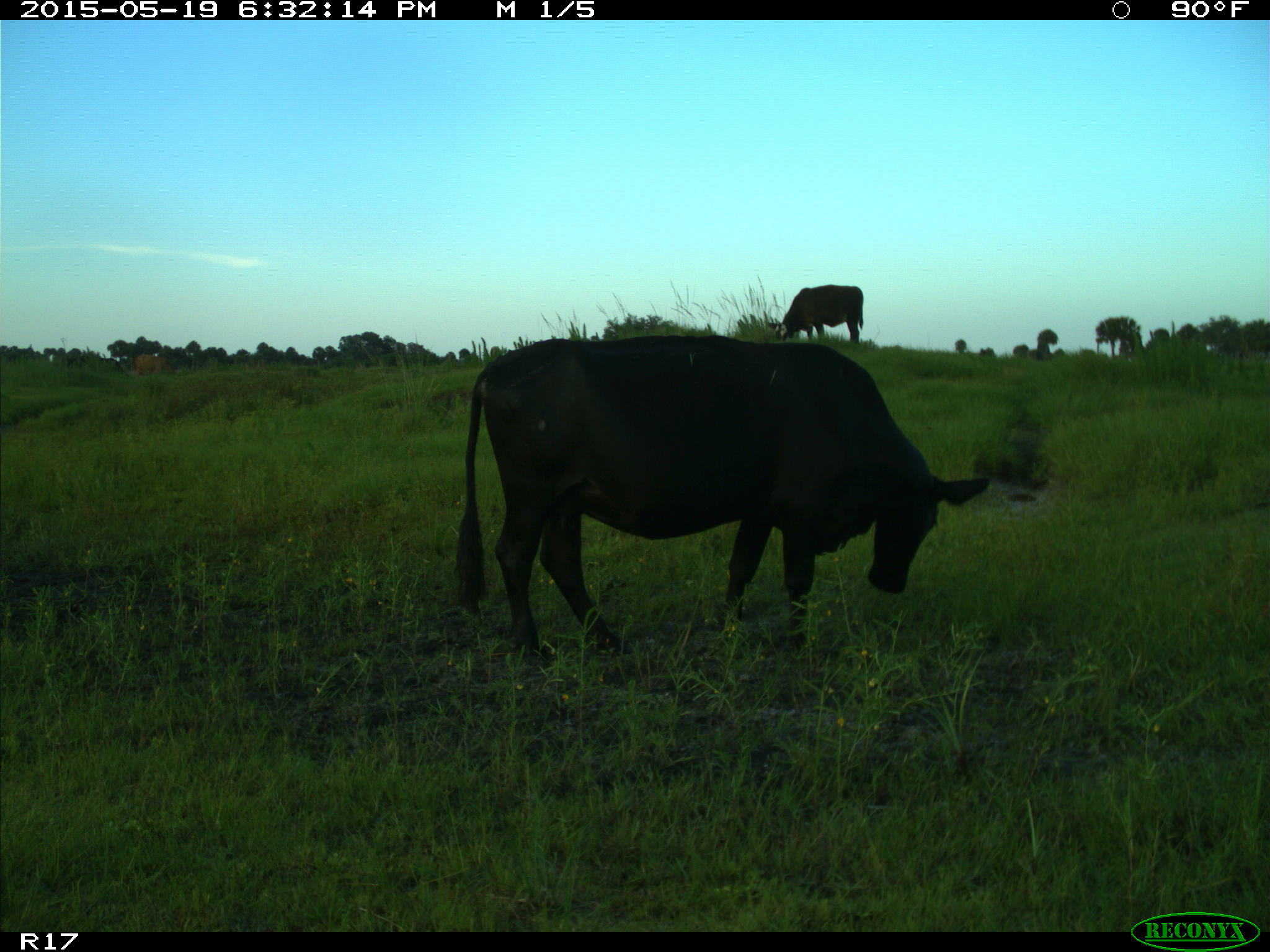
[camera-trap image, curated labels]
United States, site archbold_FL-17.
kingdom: Animalia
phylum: Chordata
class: Mammalia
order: Artiodactyla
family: Bovidae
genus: Bos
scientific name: Bos taurus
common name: domestic cow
Bos taurus (domestic cow).